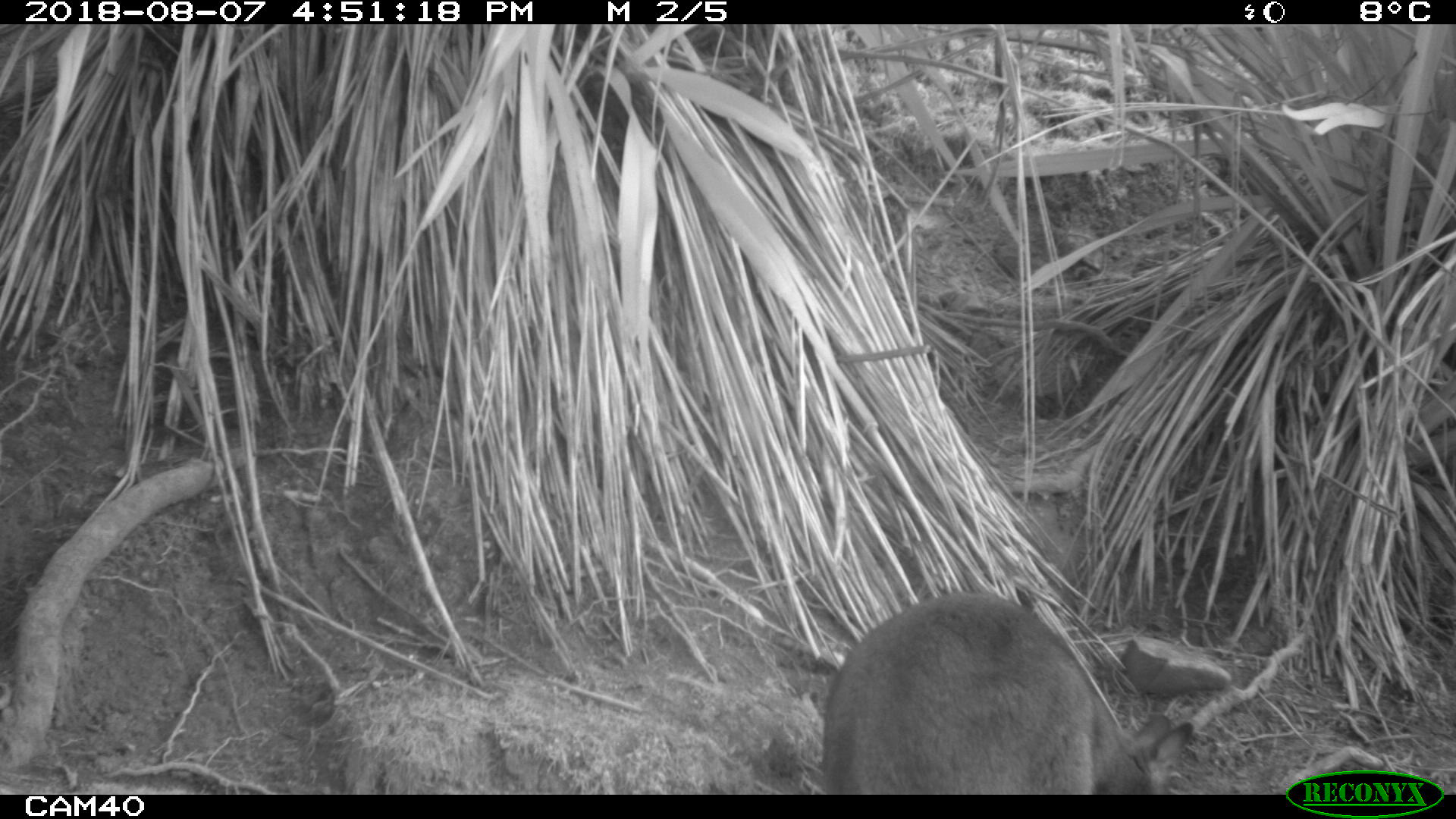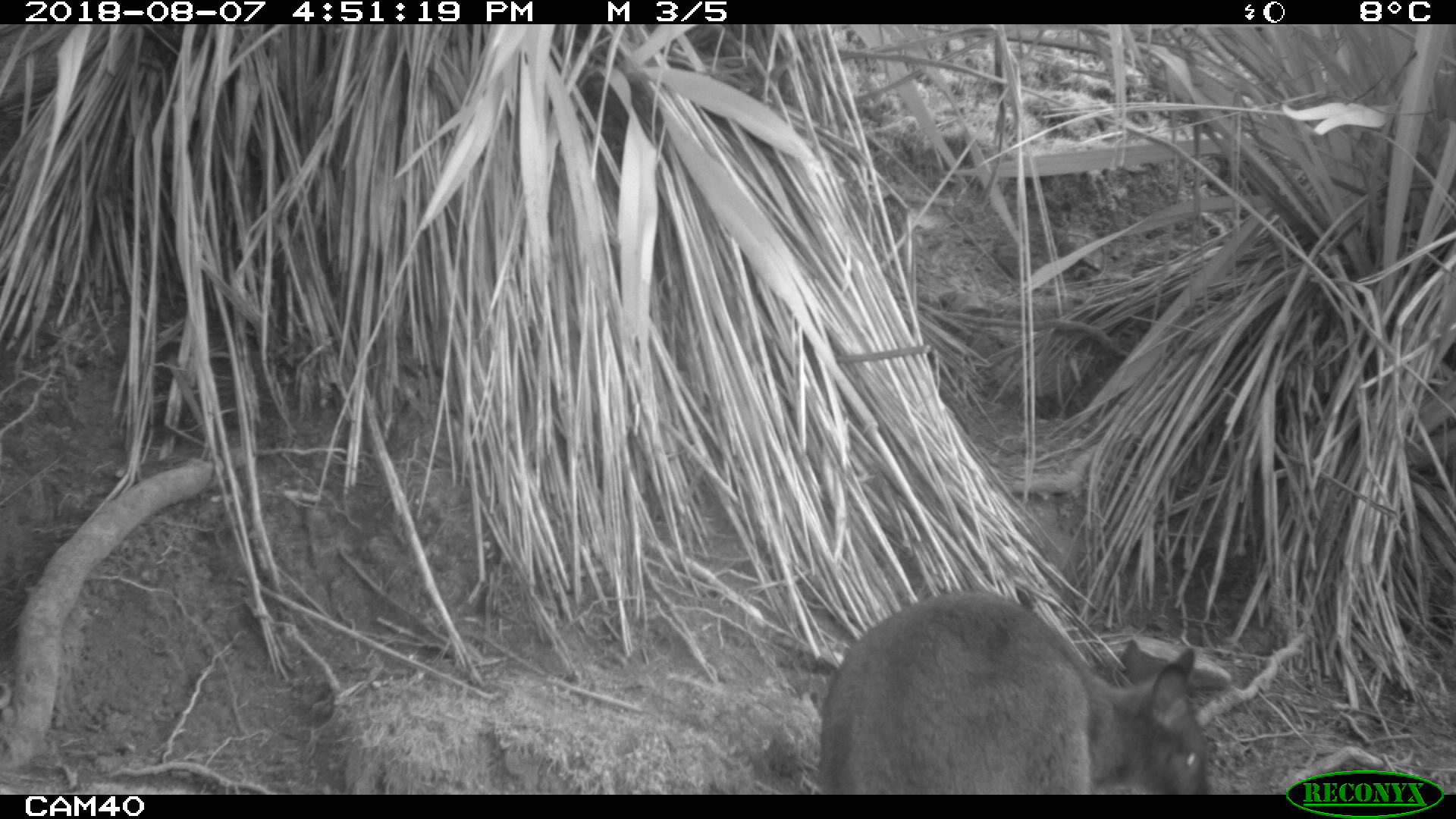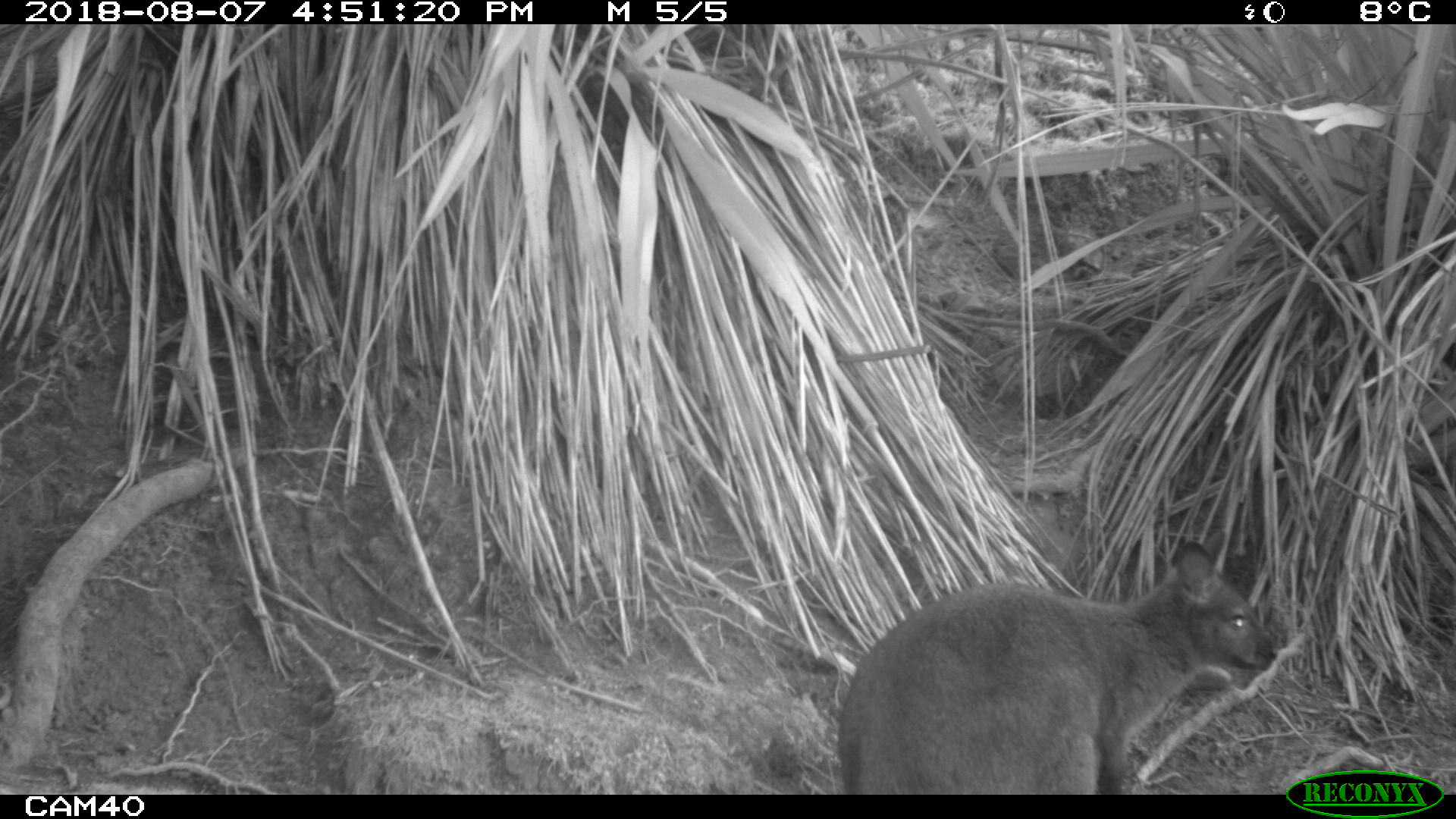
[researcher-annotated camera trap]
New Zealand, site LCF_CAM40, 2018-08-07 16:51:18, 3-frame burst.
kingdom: Animalia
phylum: Chordata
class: Mammalia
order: Diprotodontia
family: Macropodidae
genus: Notamacropus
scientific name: Notamacropus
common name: wallaby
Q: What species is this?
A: Wallaby (Notamacropus).